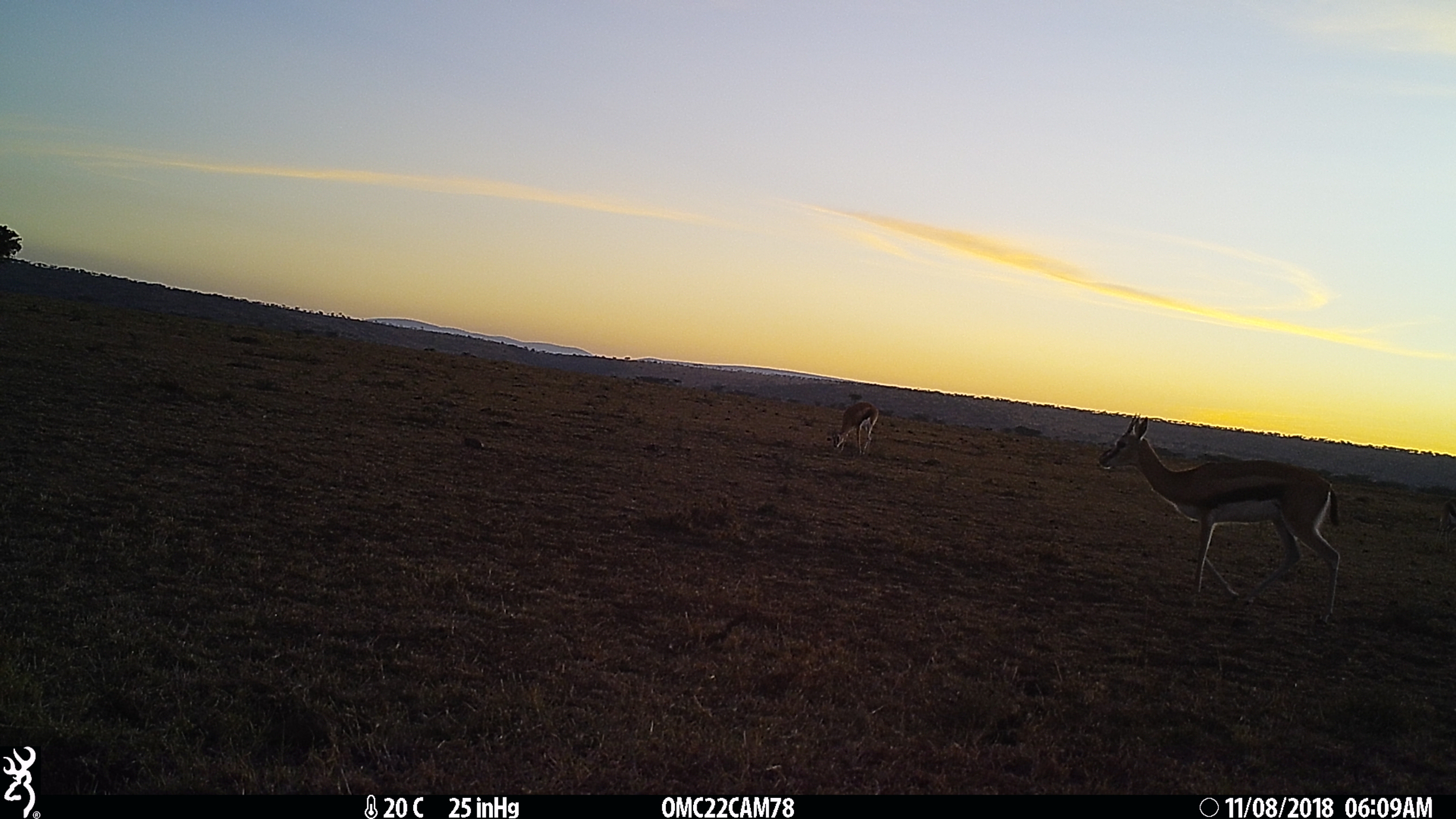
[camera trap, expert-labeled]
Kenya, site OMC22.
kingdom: Animalia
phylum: Chordata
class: Mammalia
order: Artiodactyla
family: Bovidae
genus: Eudorcas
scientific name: Eudorcas thomsonii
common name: thomon's gazelle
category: gazelle thomsons